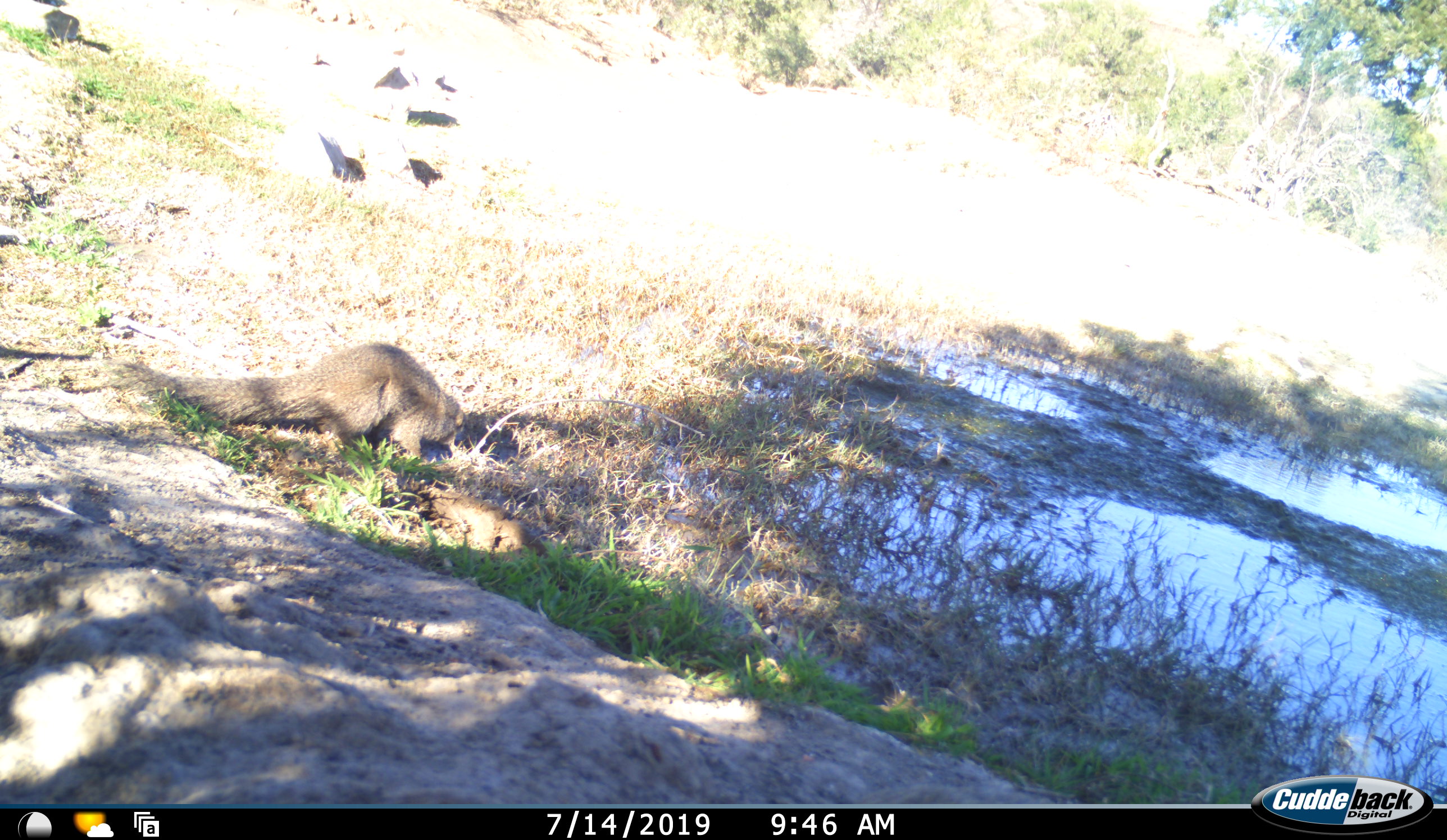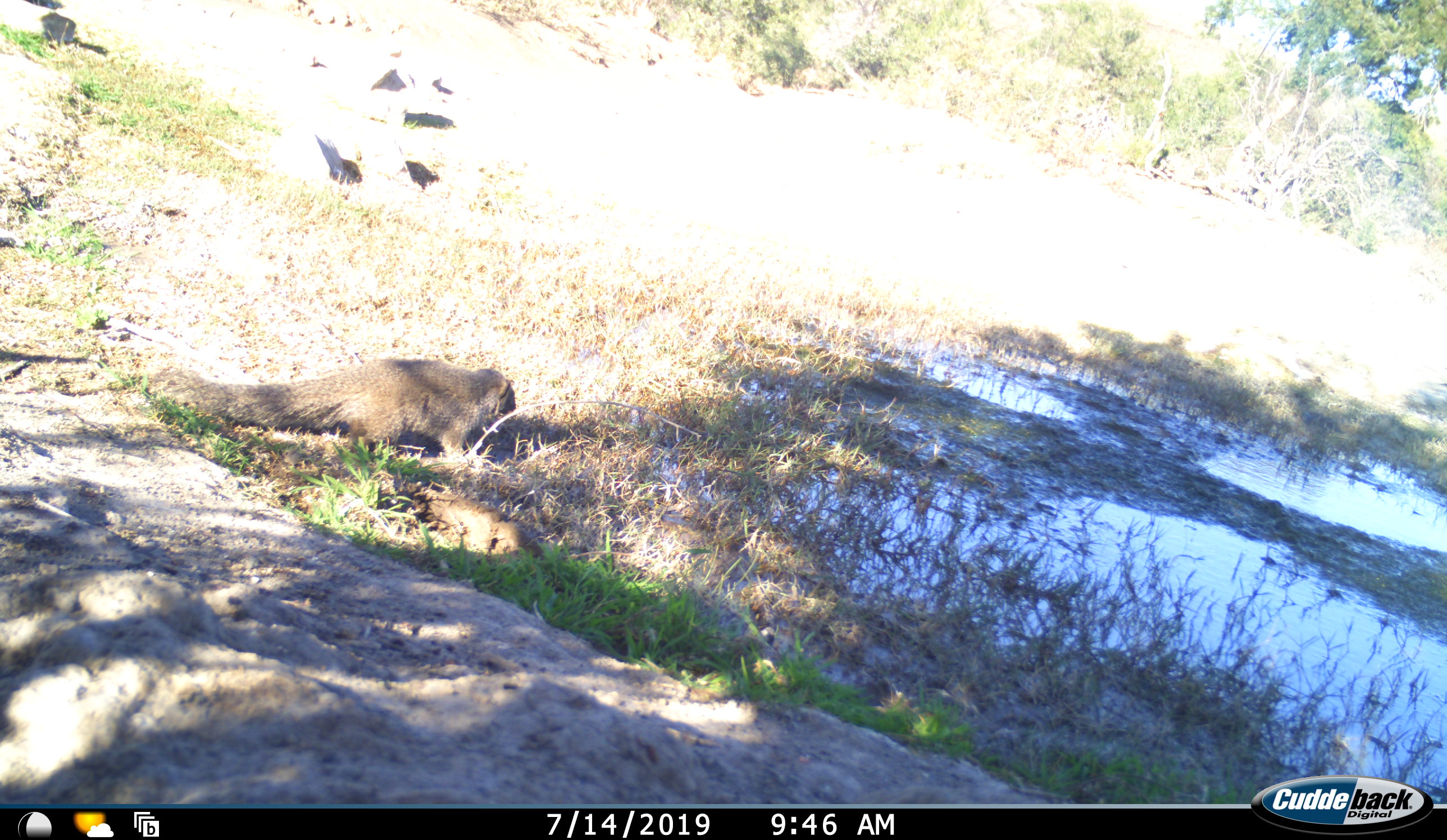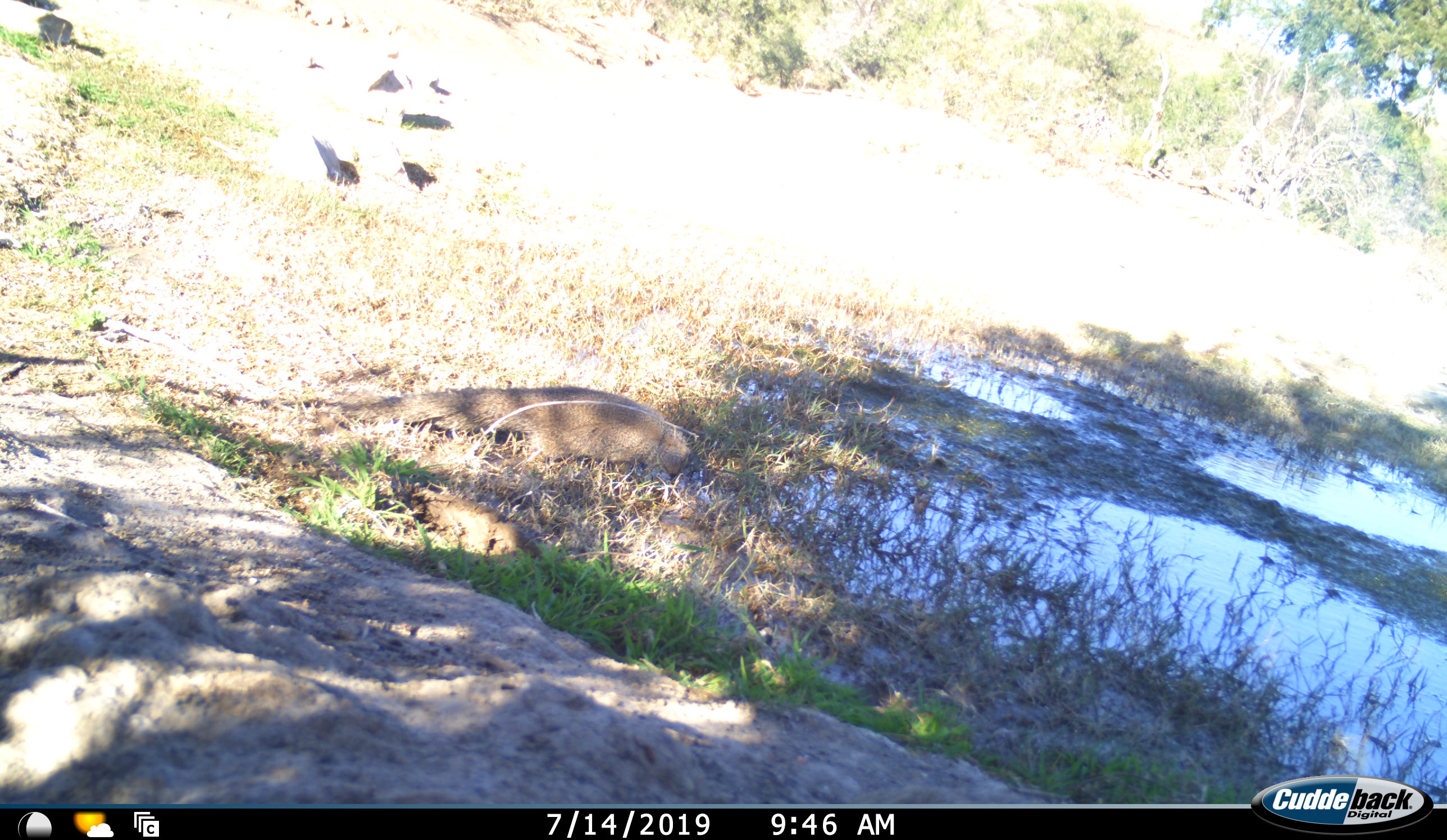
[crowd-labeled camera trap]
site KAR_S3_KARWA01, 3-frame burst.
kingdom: Animalia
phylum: Chordata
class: Mammalia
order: Carnivora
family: Herpestidae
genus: Herpestes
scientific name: Herpestes pulverulentus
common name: cape gray mongoose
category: mongoosesmallcapegrey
Mongoosesmallcapegrey (cape gray mongoose) (Herpestes pulverulentus), count 1. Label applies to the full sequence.